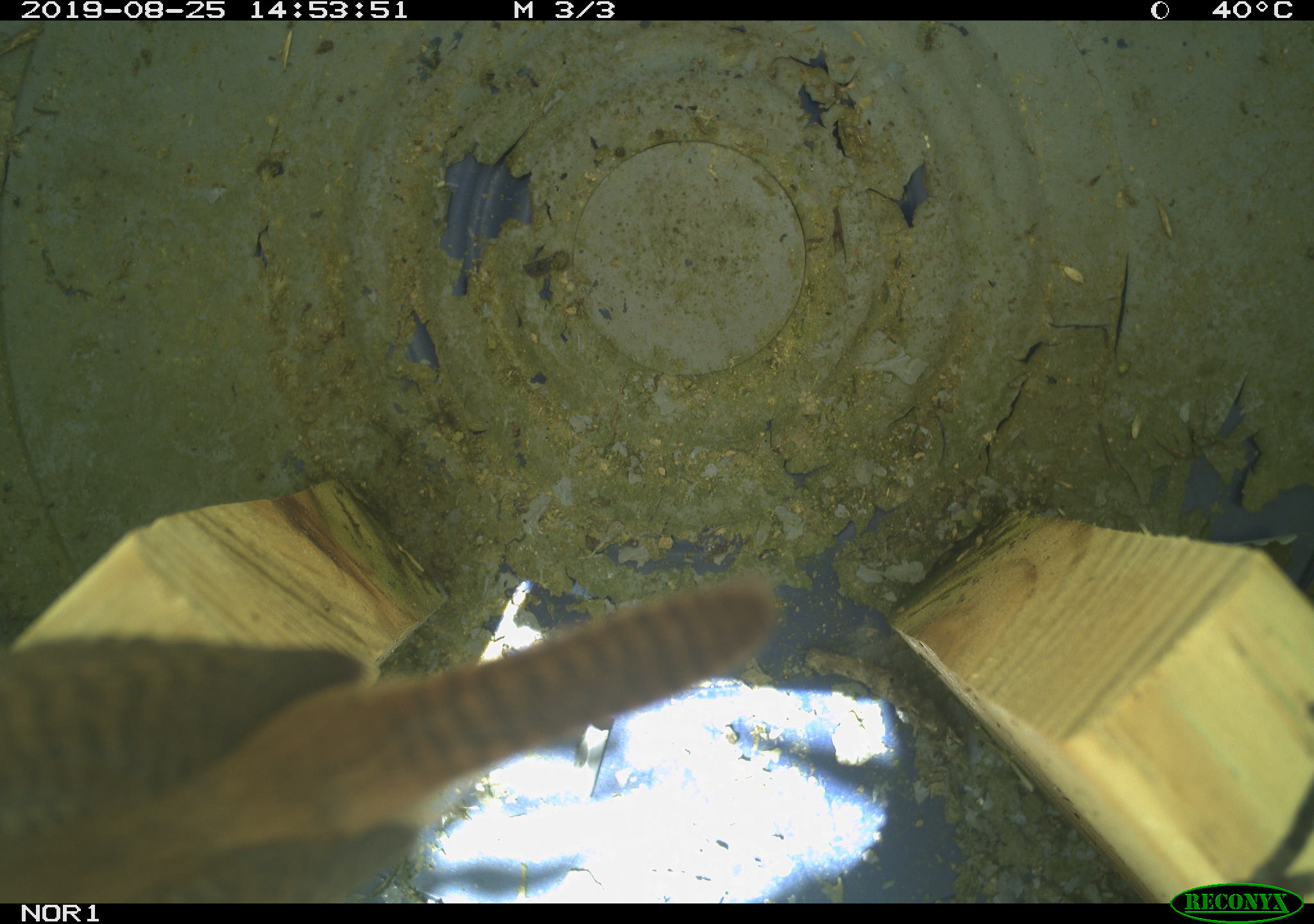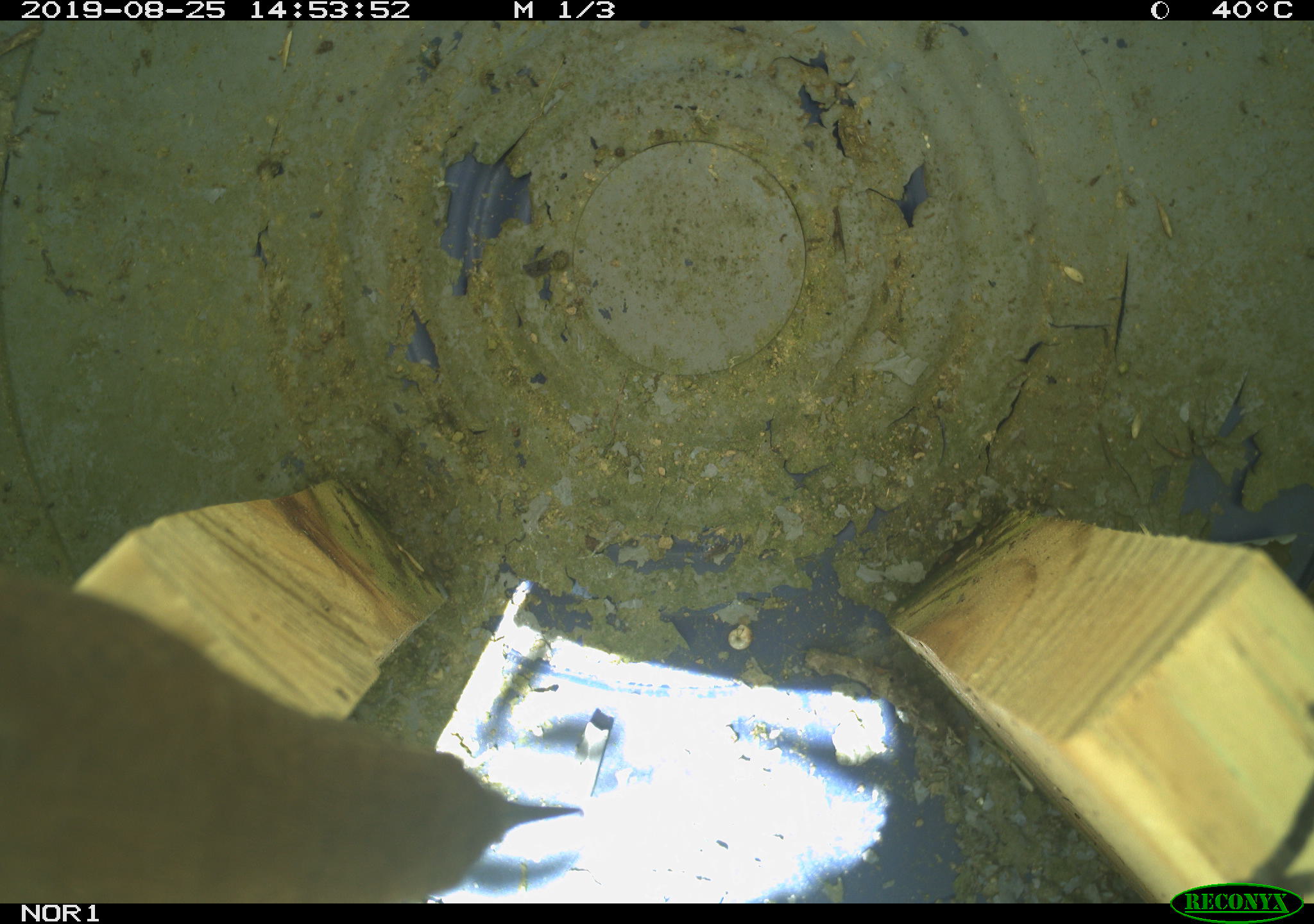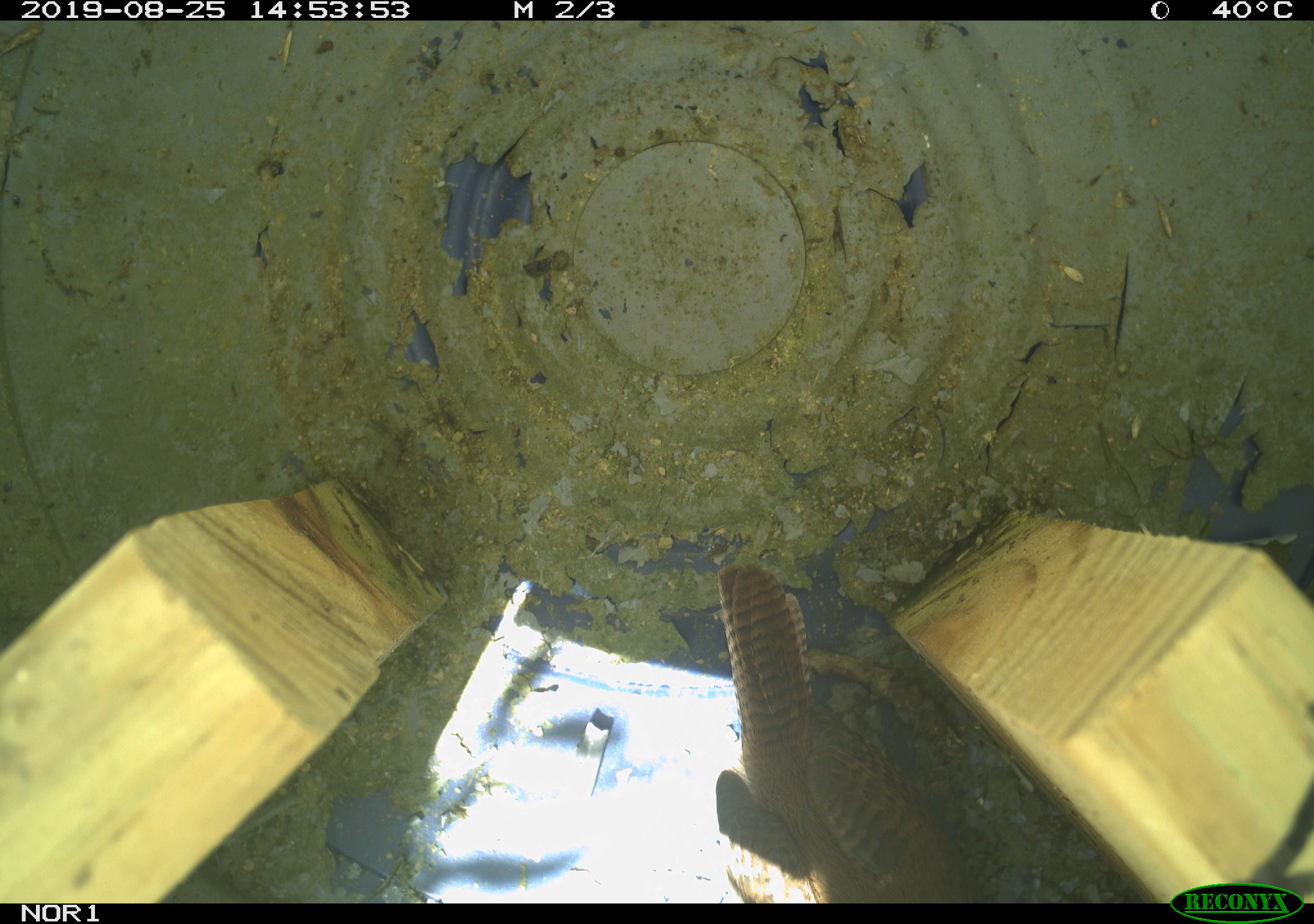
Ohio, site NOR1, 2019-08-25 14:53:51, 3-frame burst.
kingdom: Animalia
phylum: Chordata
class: Aves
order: Passeriformes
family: Troglodytidae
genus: Troglodytes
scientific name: Troglodytes aedon aedon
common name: northern house wren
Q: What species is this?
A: Northern house wren (Troglodytes aedon aedon).